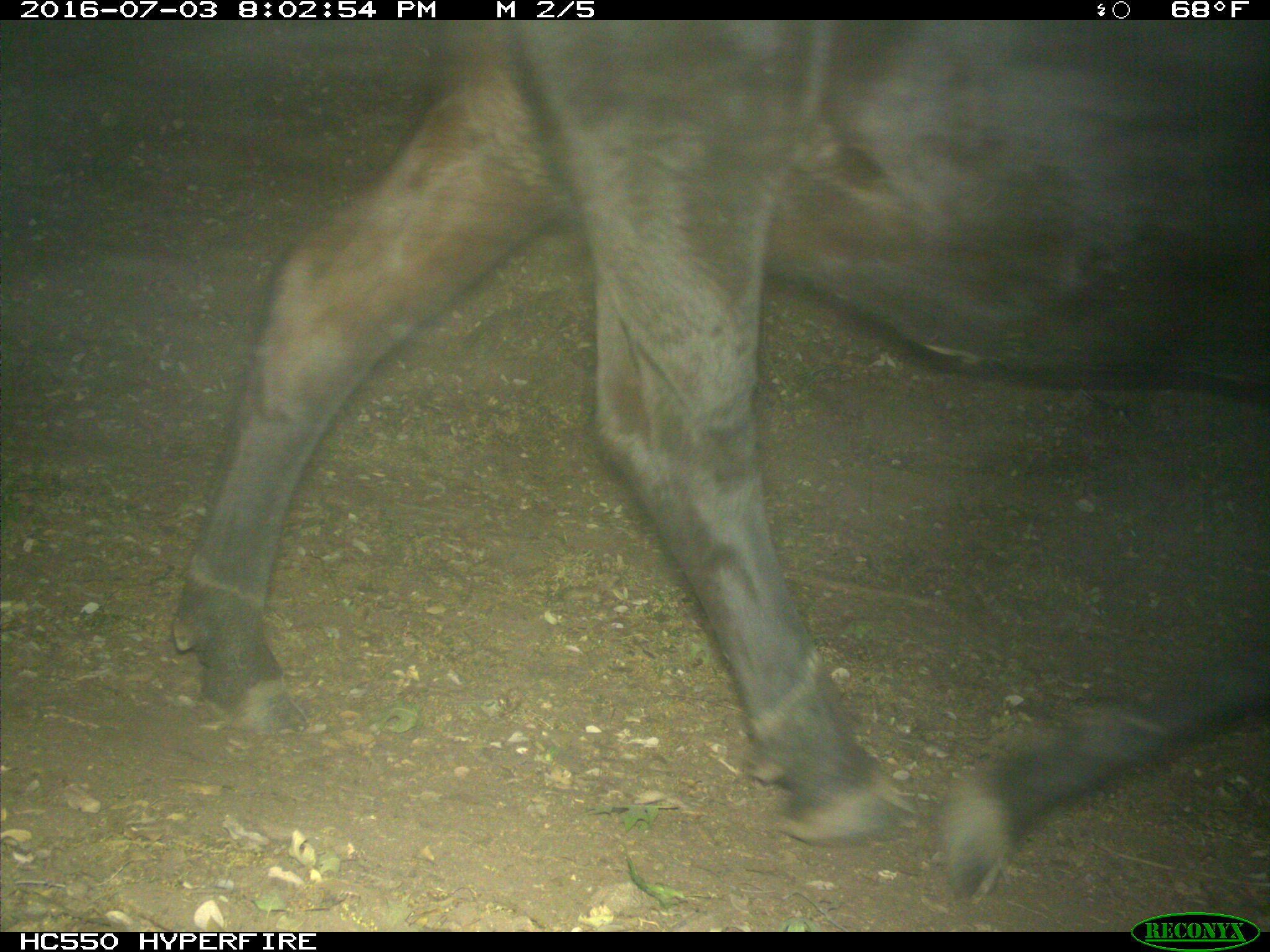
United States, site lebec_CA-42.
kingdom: Animalia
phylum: Chordata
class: Mammalia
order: Artiodactyla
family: Bovidae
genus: Bos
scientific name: Bos taurus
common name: domestic cow